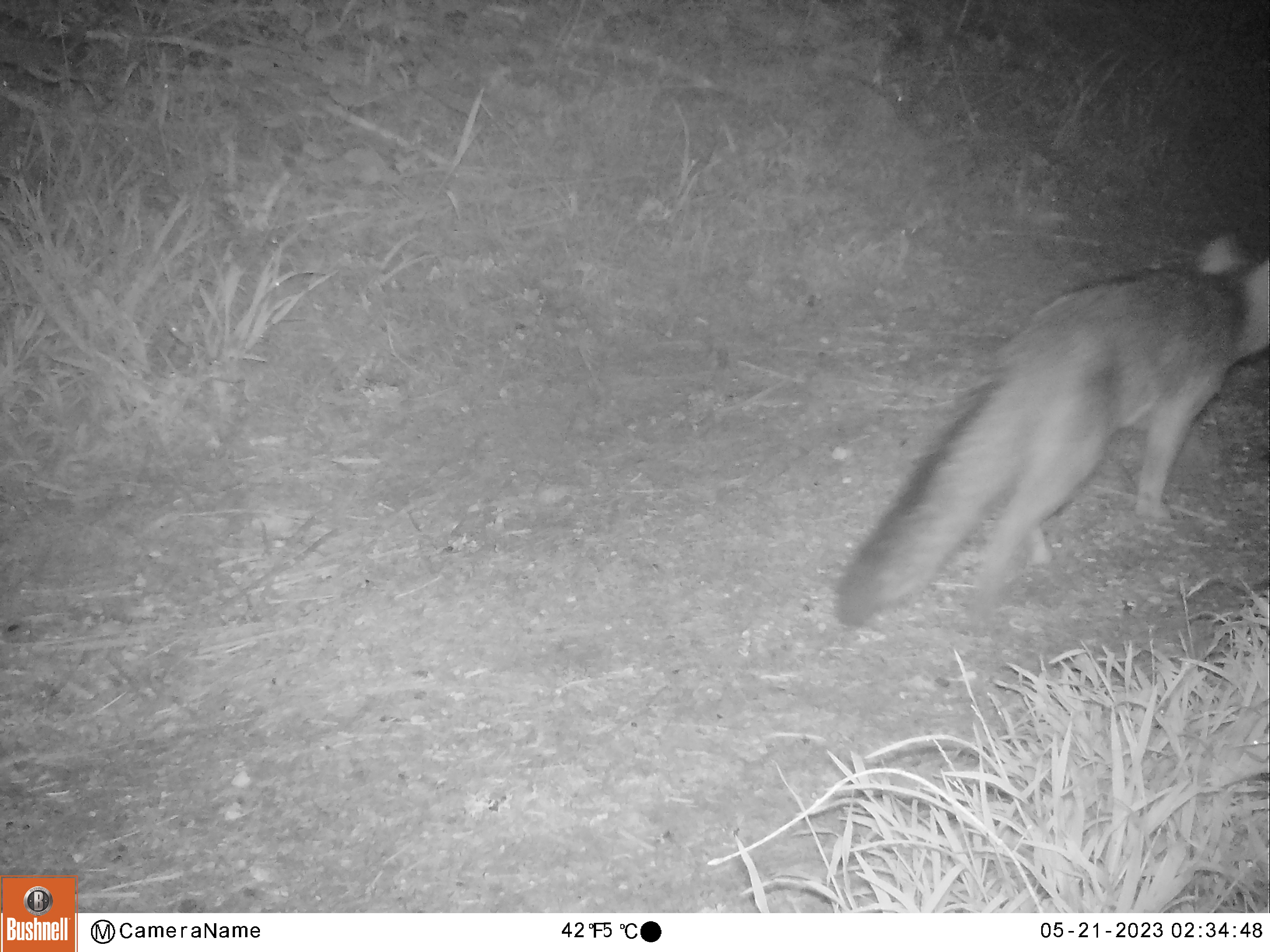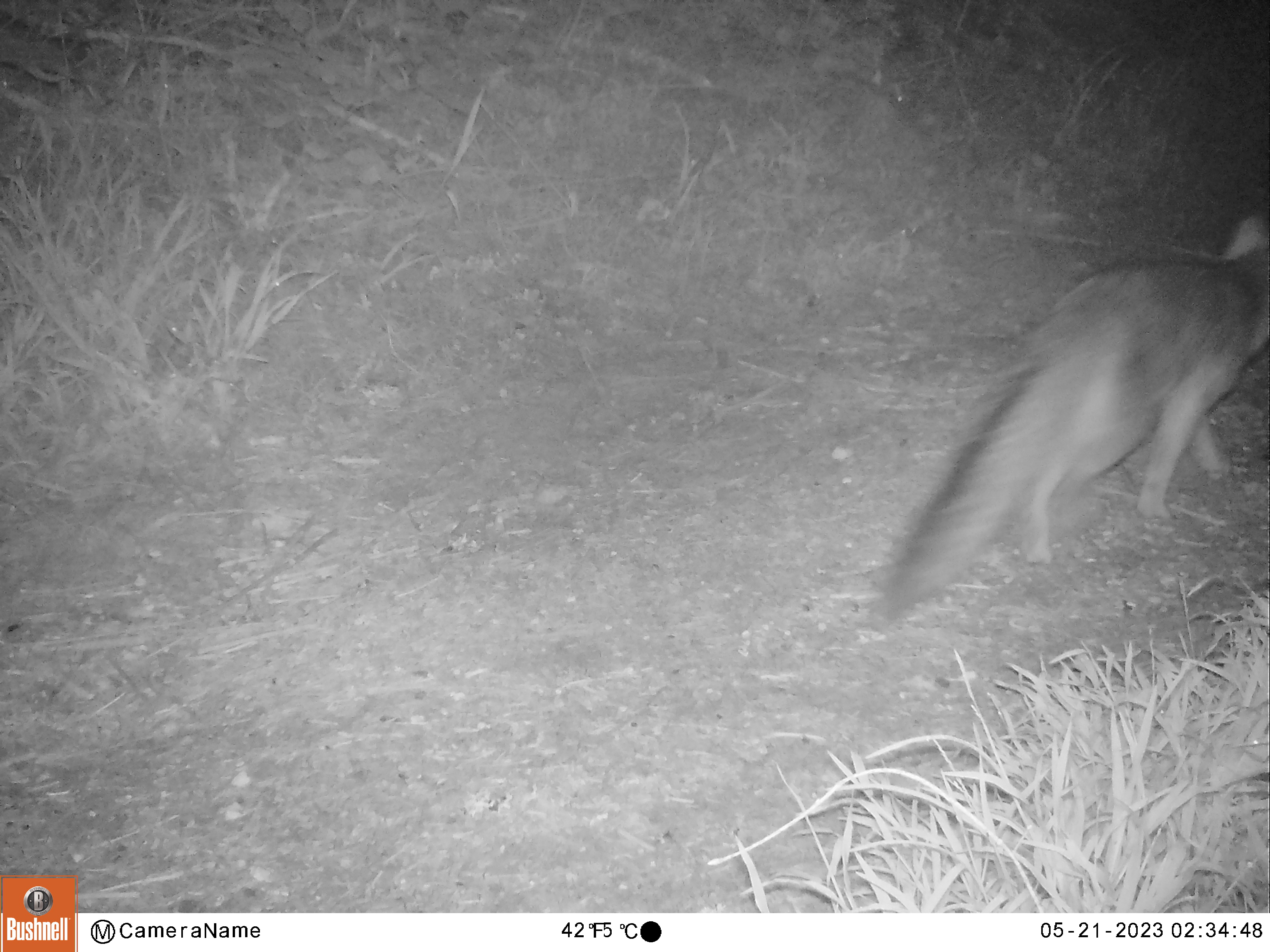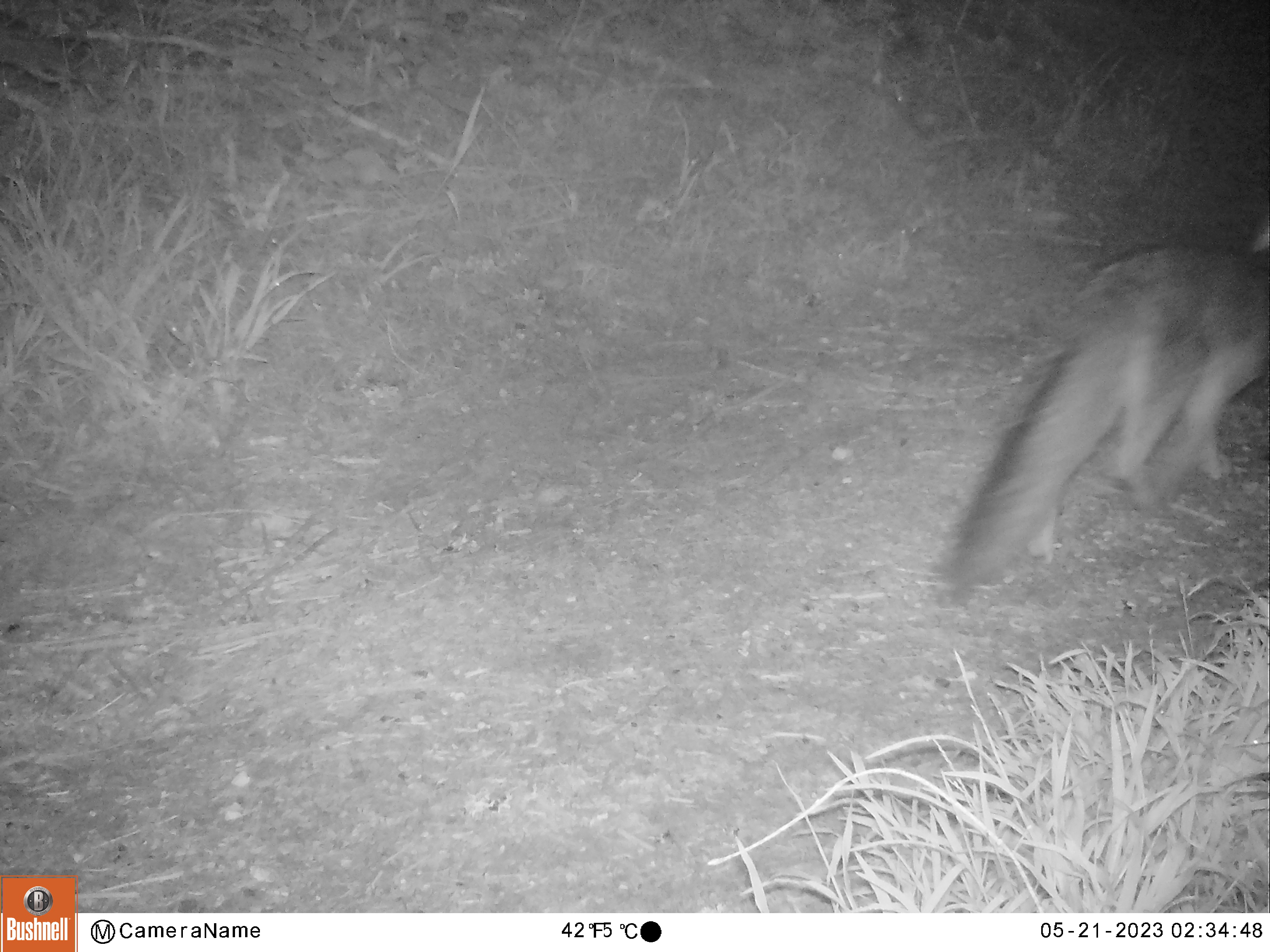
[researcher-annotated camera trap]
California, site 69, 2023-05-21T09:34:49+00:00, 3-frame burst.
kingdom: Animalia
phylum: Chordata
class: Mammalia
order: Carnivora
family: Canidae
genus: Urocyon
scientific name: Urocyon cinereoargenteus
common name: gray fox